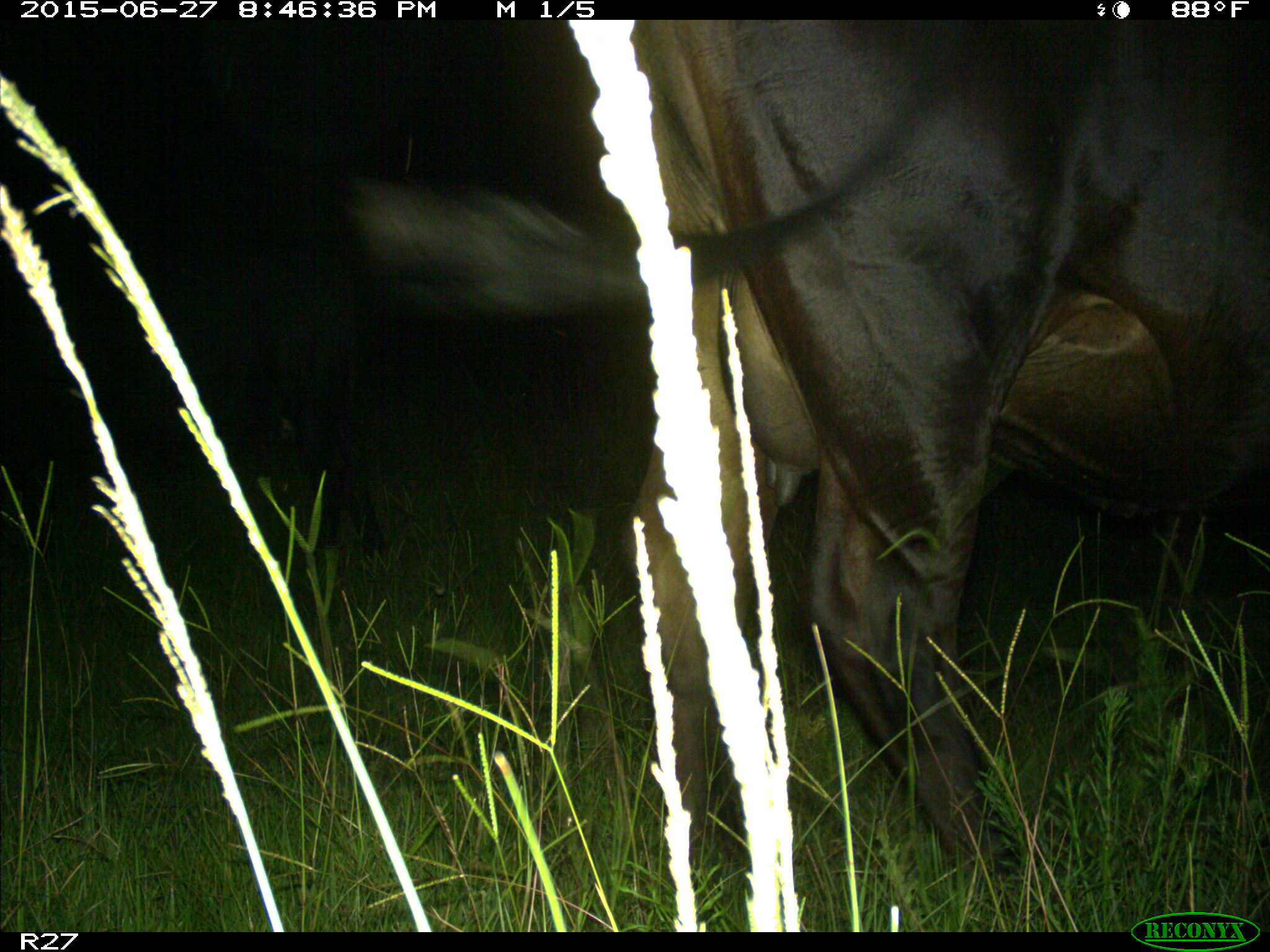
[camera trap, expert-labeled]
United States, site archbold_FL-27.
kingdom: Animalia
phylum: Chordata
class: Mammalia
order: Artiodactyla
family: Bovidae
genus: Bos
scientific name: Bos taurus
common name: domestic cow